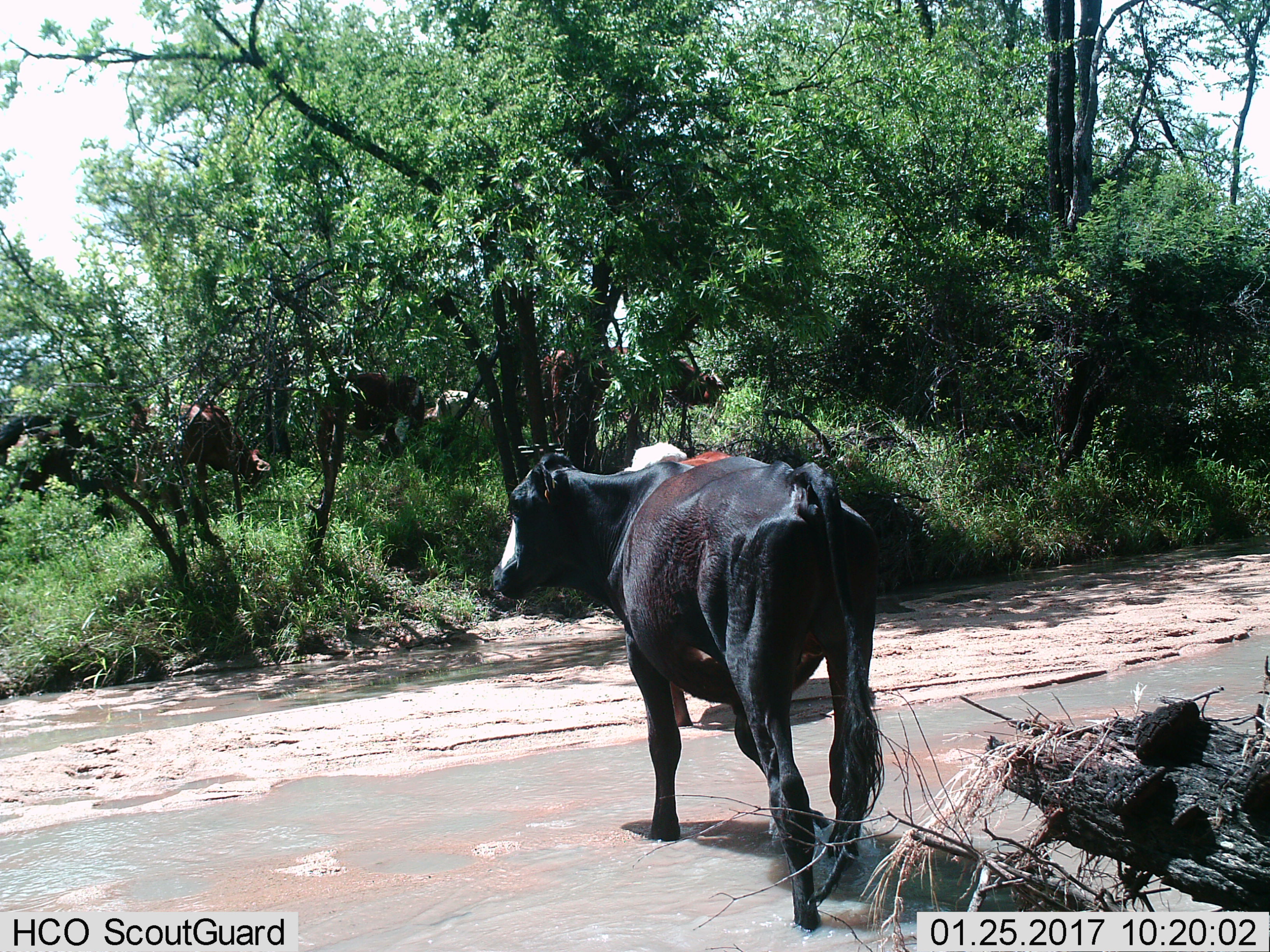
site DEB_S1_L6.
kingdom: Animalia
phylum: Chordata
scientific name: Vertebrata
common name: domestic animal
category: domesticanimal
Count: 6.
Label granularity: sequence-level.